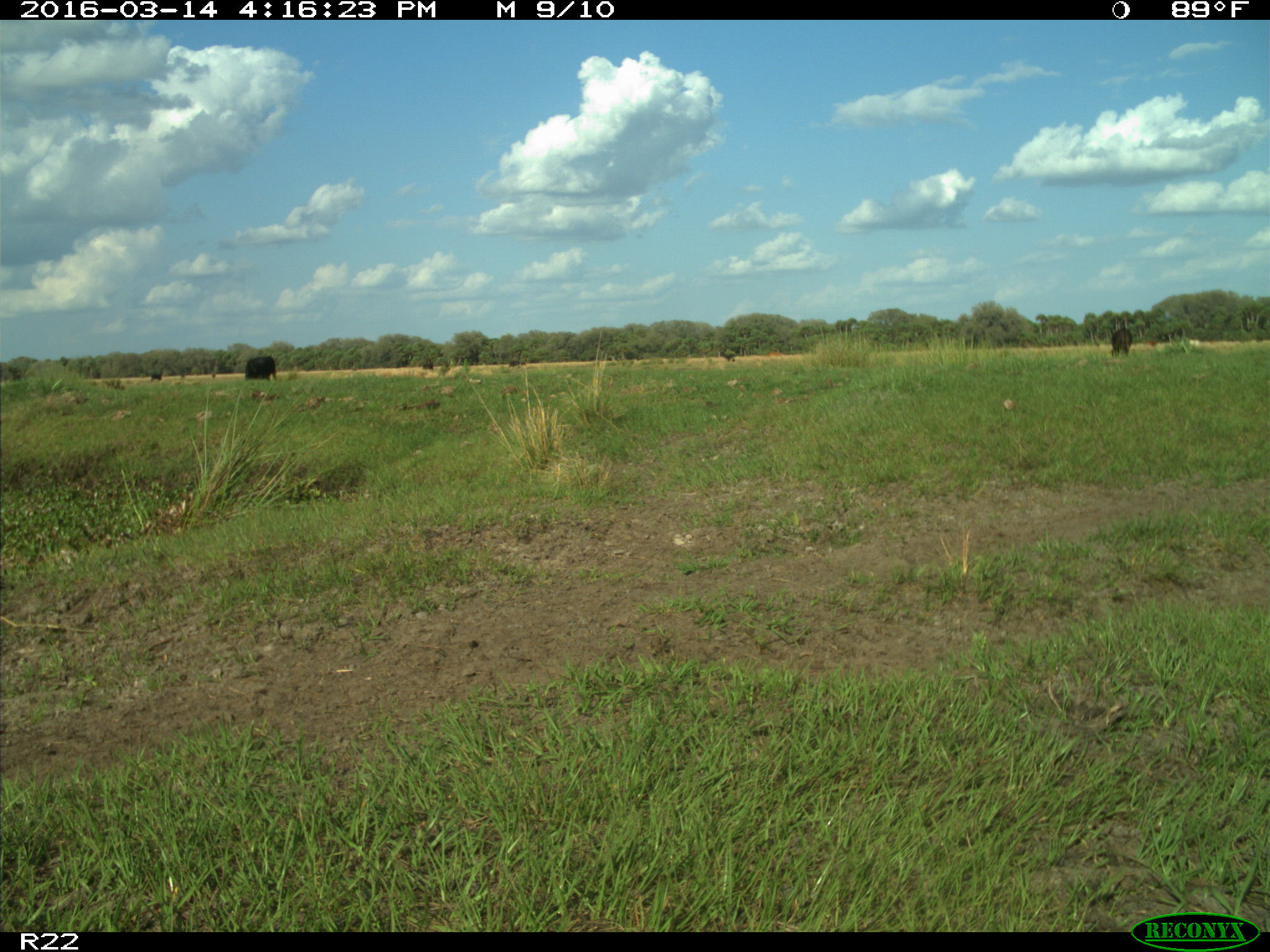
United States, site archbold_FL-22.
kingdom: Animalia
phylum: Chordata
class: Mammalia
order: Artiodactyla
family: Bovidae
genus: Bos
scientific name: Bos taurus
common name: domestic cow